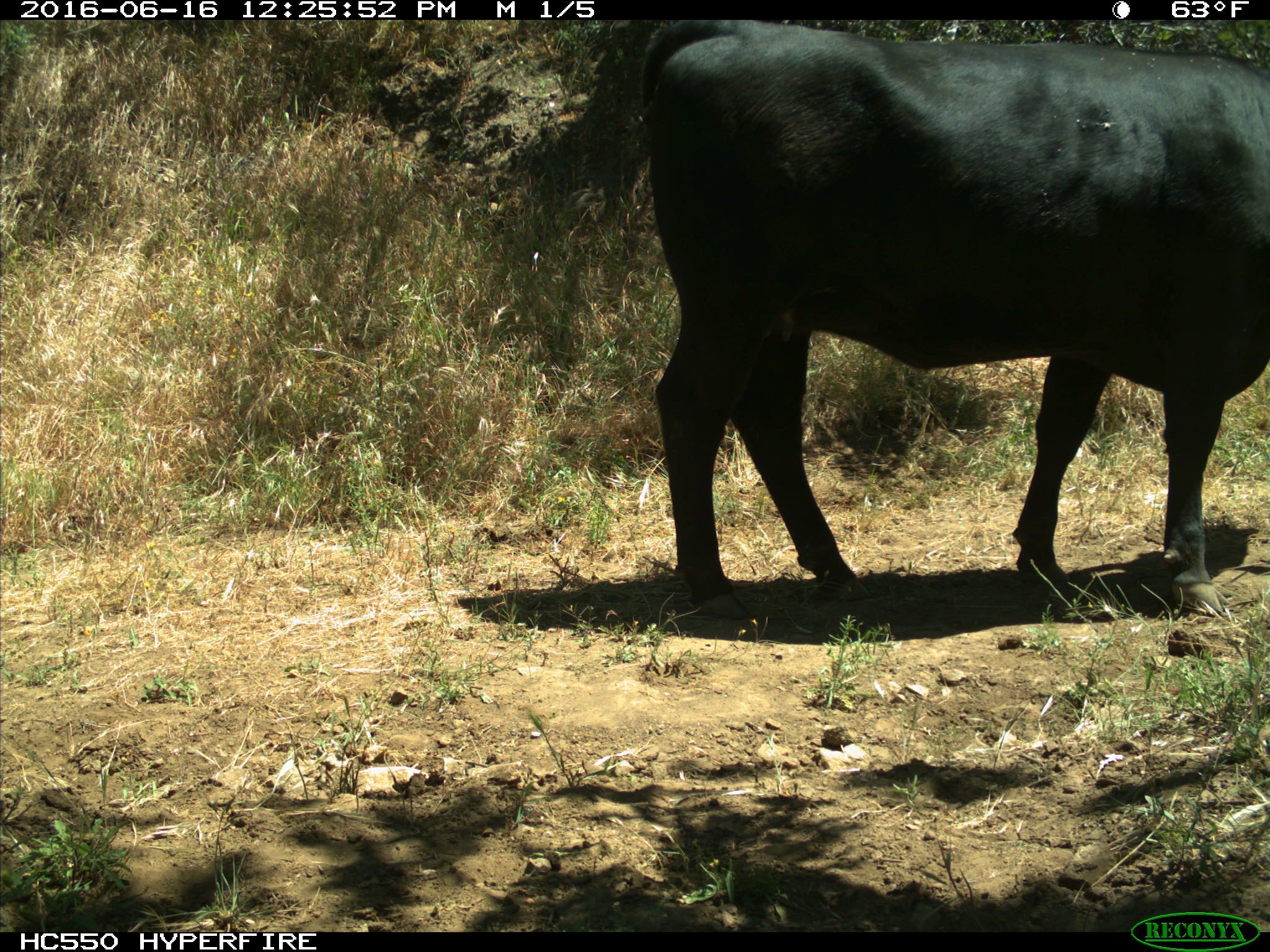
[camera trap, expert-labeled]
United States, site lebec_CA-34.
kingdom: Animalia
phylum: Chordata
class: Mammalia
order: Artiodactyla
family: Bovidae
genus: Bos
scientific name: Bos taurus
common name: domestic cow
Bos taurus (domestic cow).